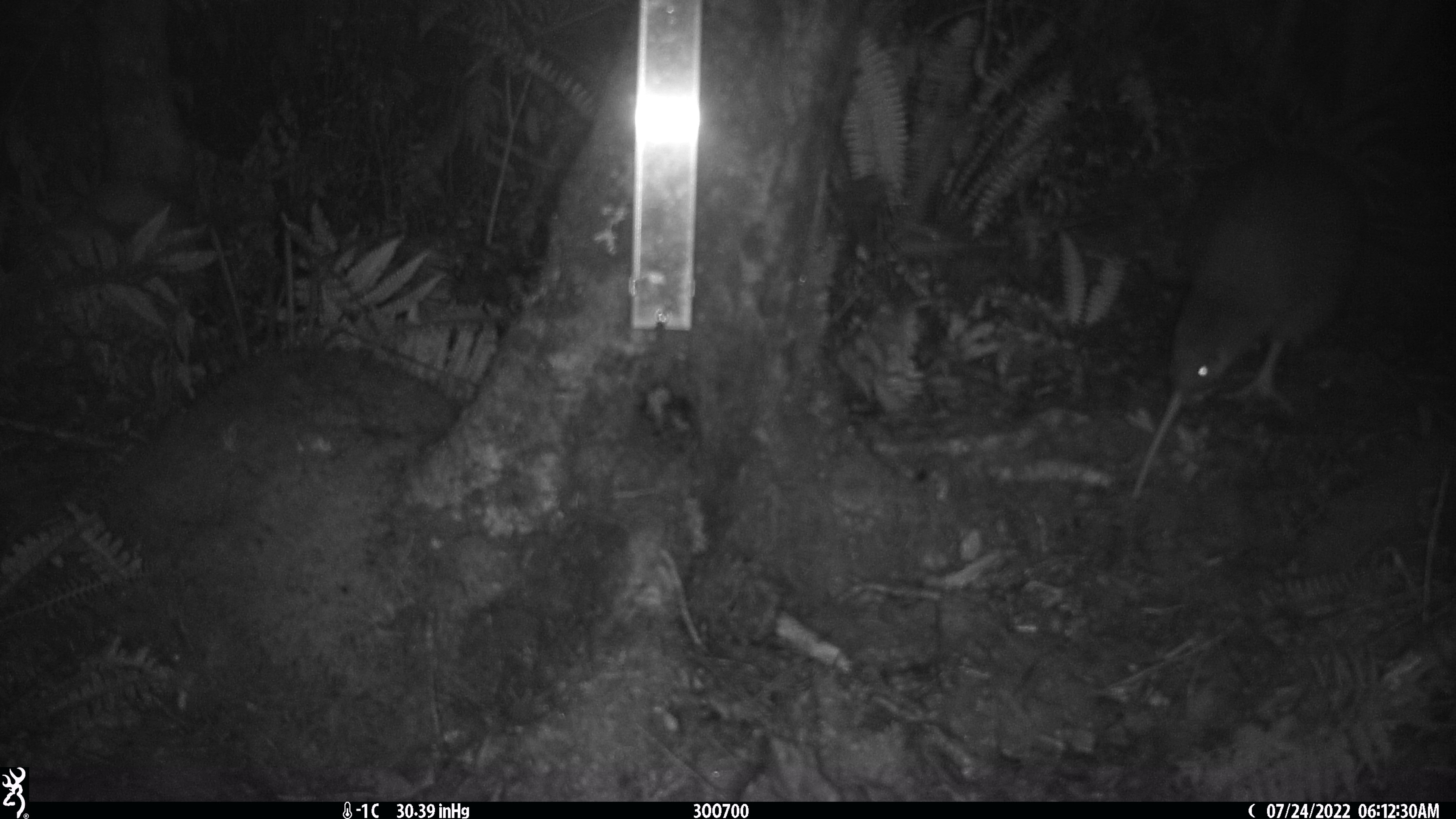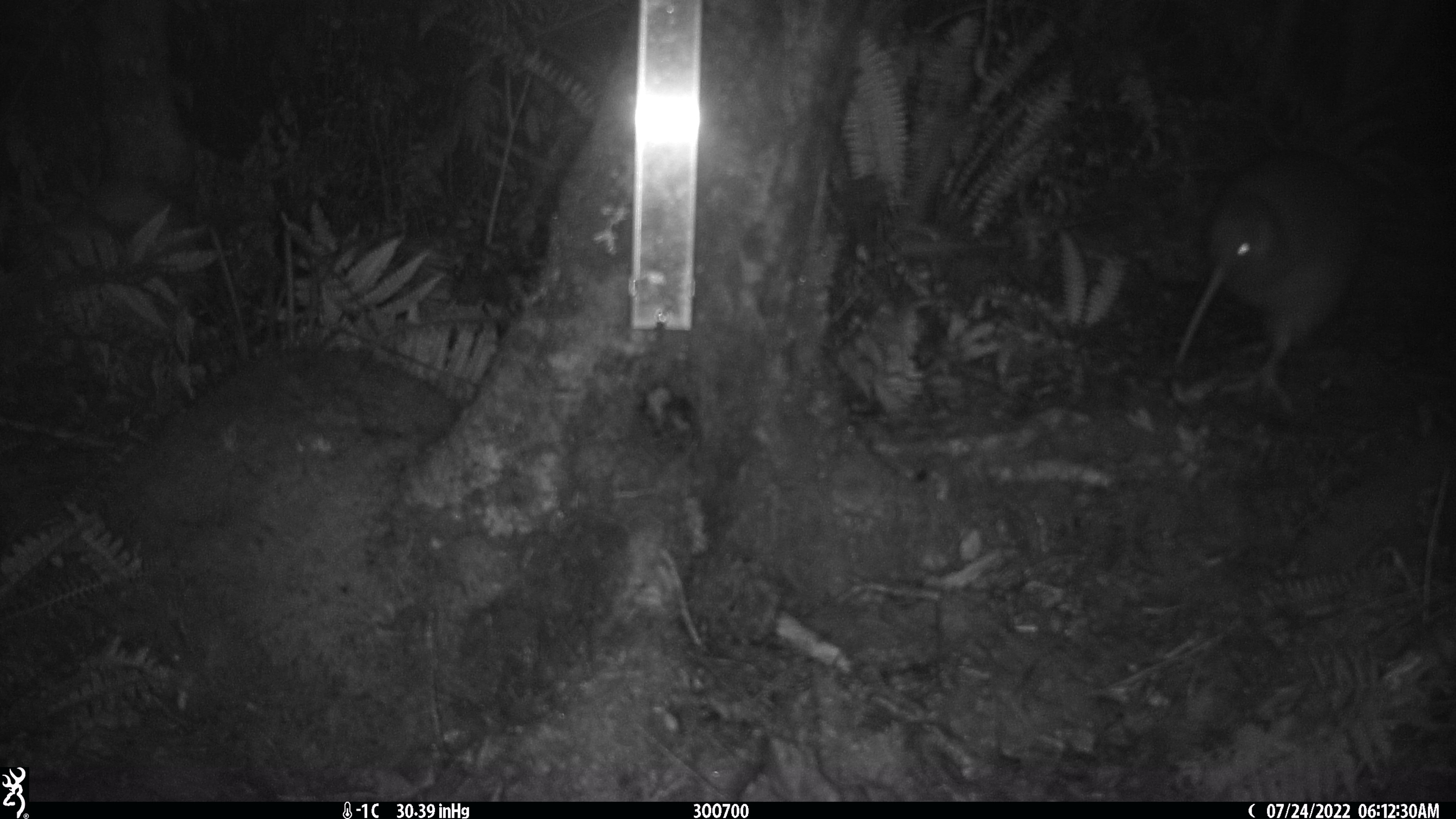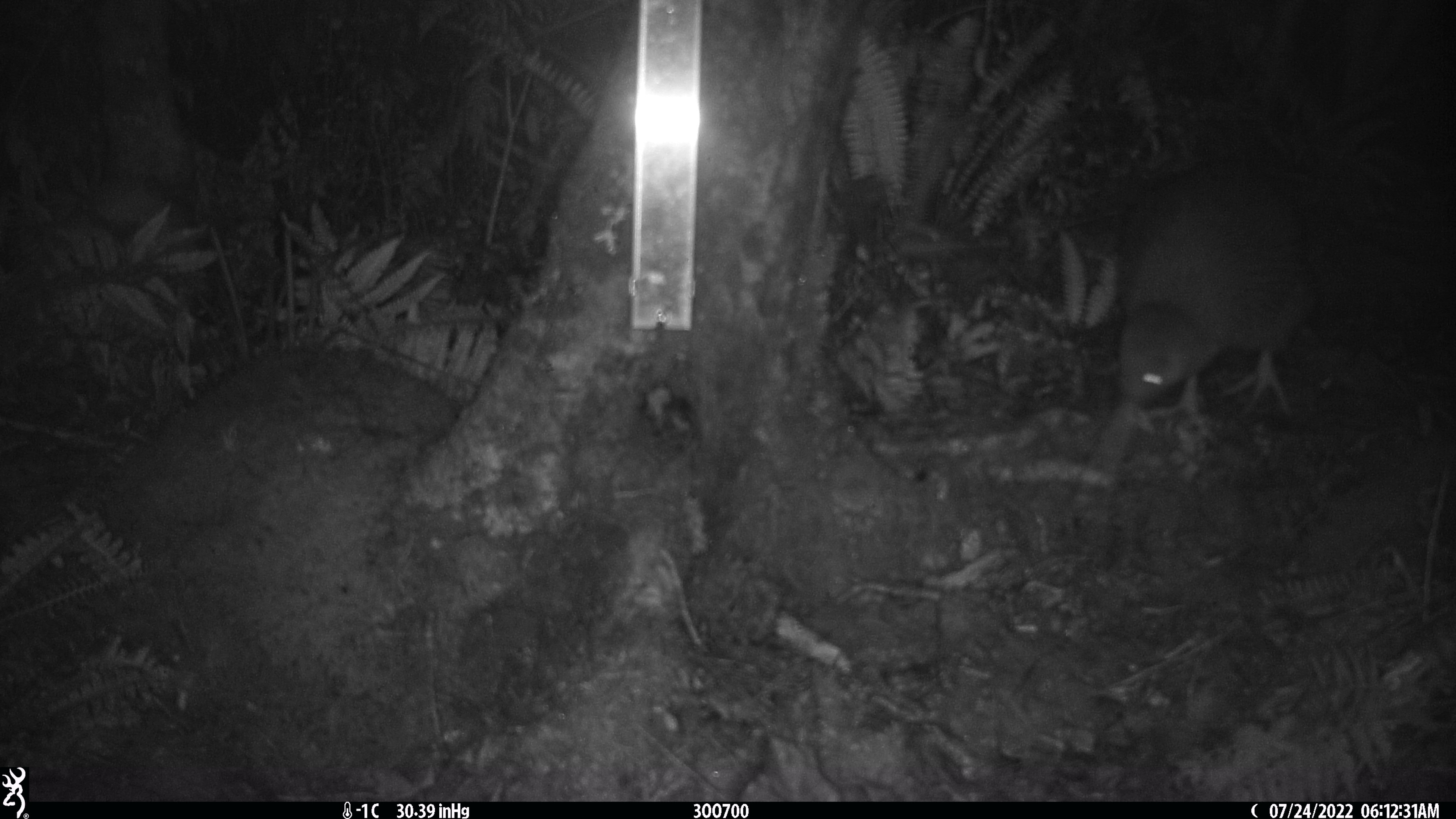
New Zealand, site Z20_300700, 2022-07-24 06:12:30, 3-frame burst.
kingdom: Animalia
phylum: Chordata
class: Aves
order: Apterygiformes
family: Apterygidae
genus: Apteryx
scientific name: Apteryx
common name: kiwi